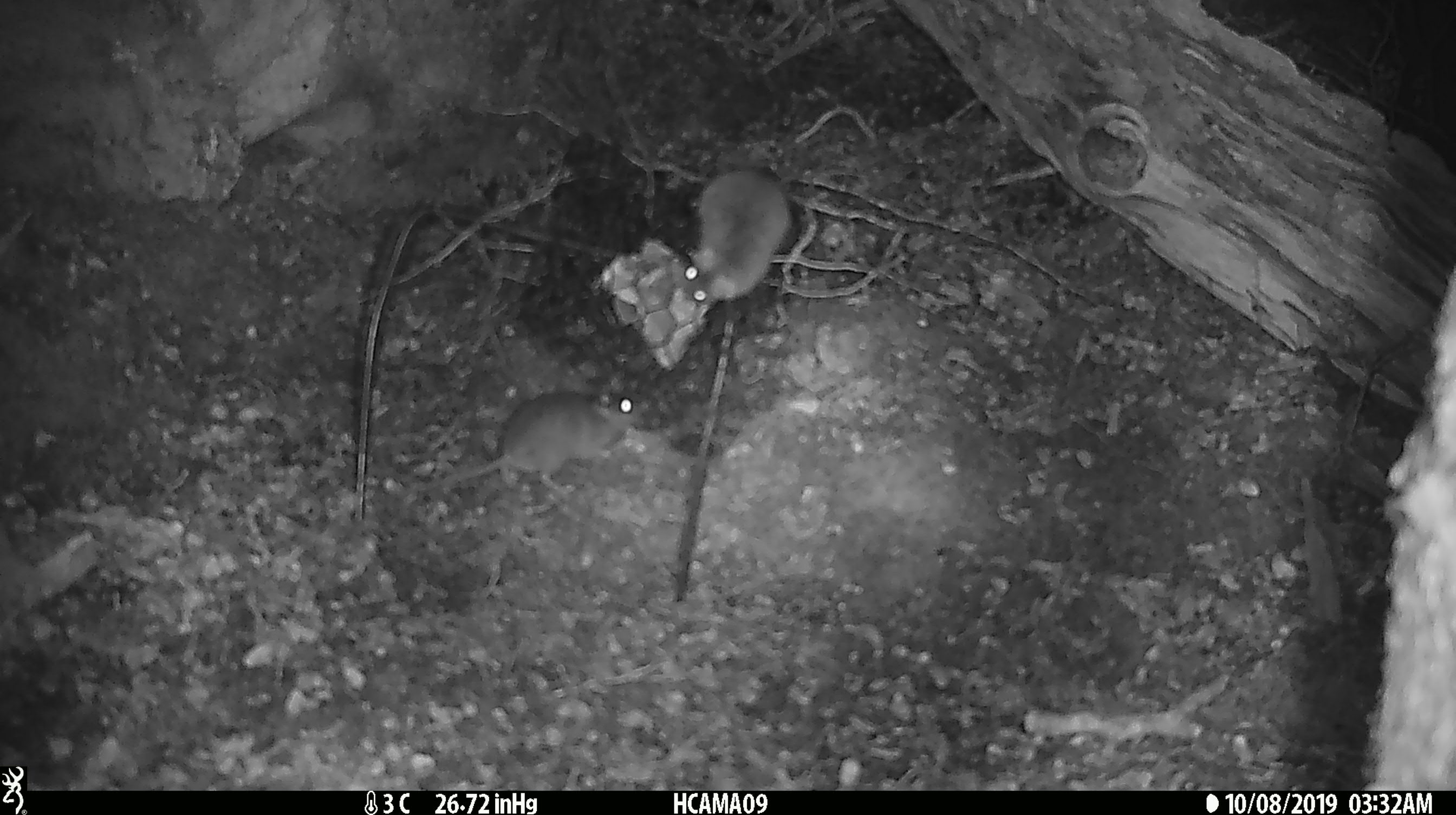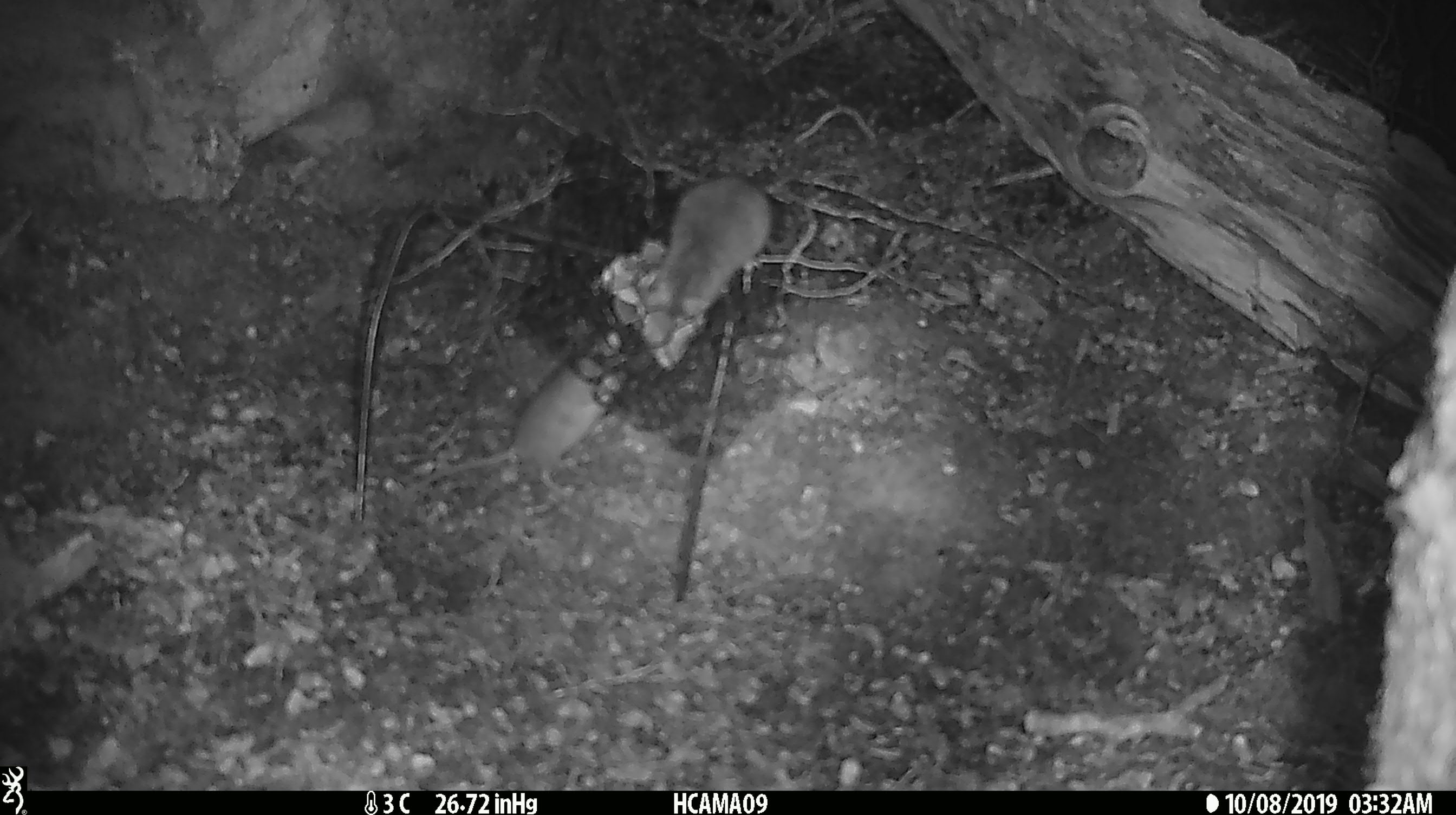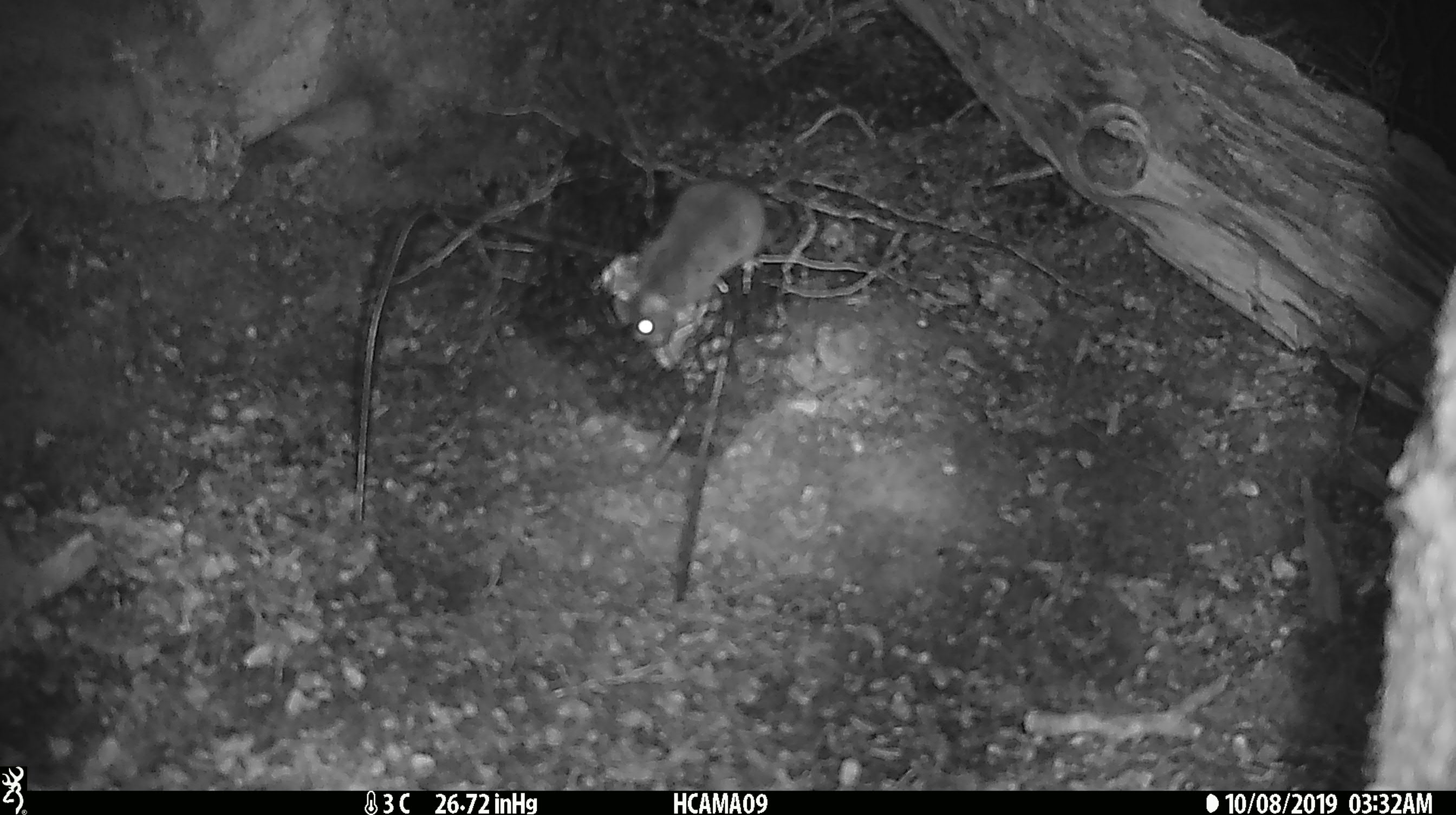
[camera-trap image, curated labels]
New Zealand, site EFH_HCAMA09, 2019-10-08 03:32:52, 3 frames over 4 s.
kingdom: Animalia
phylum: Chordata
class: Mammalia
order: Rodentia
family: Muridae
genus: Rattus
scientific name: Rattus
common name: rat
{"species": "rat (Rattus)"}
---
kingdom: Animalia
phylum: Chordata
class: Mammalia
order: Rodentia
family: Muridae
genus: Mus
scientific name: Mus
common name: mouse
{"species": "mouse (Mus)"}